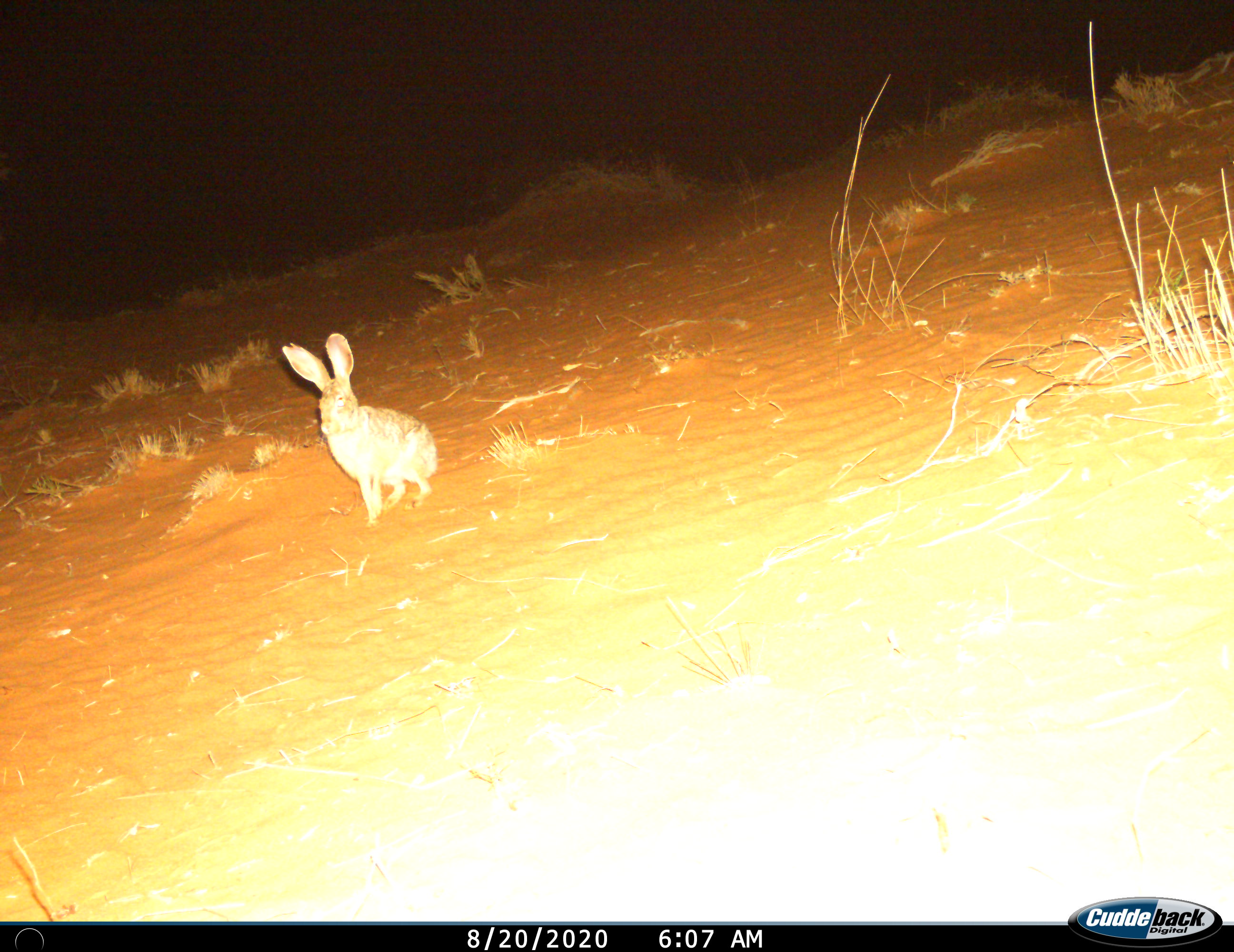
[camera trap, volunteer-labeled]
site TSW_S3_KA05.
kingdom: Animalia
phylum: Chordata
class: Mammalia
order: Lagomorpha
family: Leporidae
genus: Lepus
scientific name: Lepus capensis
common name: cape hare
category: harecape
Harecape (cape hare) (Lepus capensis), count 1. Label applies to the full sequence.